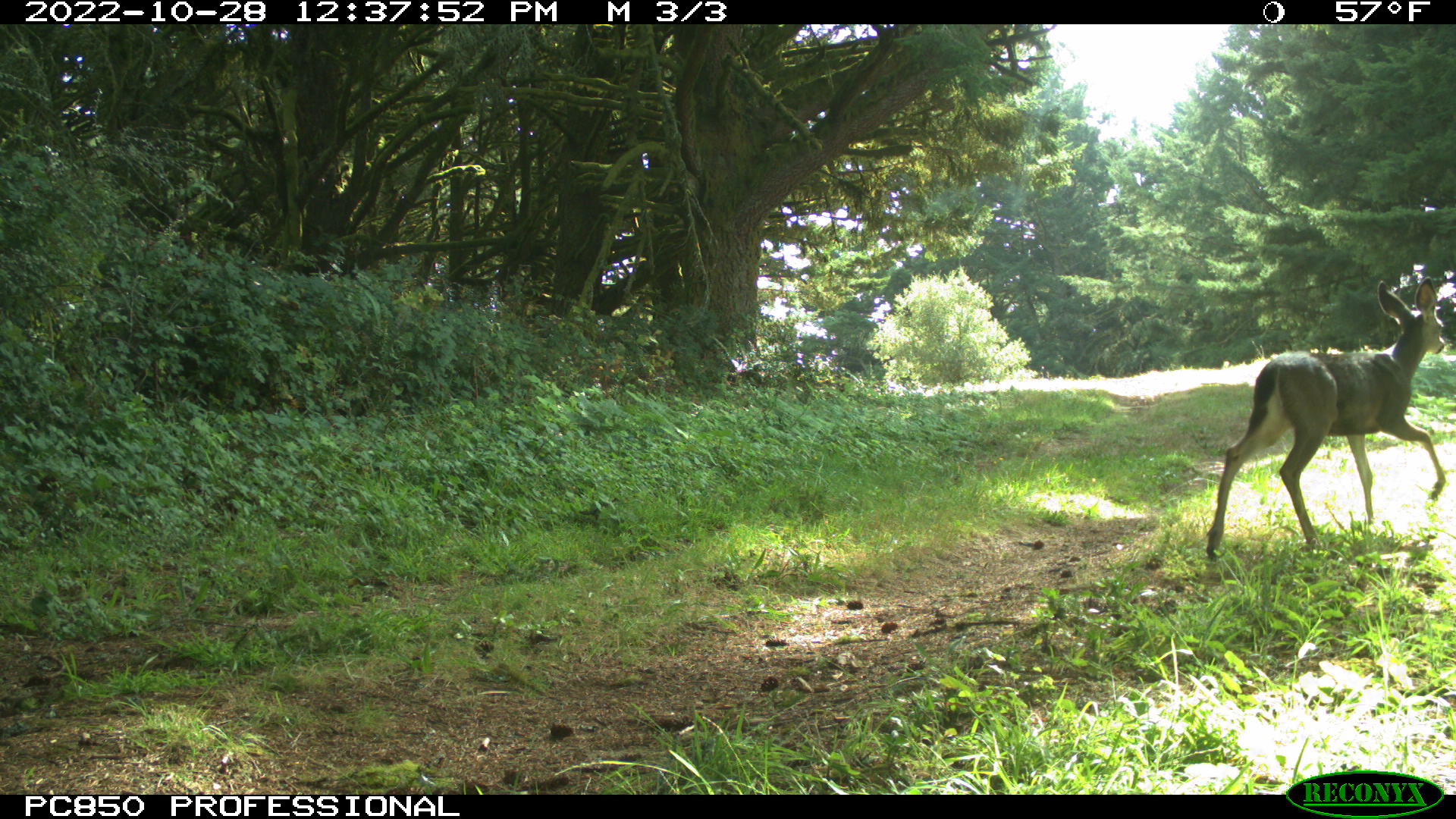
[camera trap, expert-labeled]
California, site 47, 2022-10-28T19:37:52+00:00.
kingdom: Animalia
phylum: Chordata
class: Mammalia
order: Artiodactyla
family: Cervidae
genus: Odocoileus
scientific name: Odocoileus hemionus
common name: mule deer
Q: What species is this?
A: Mule deer (Odocoileus hemionus).